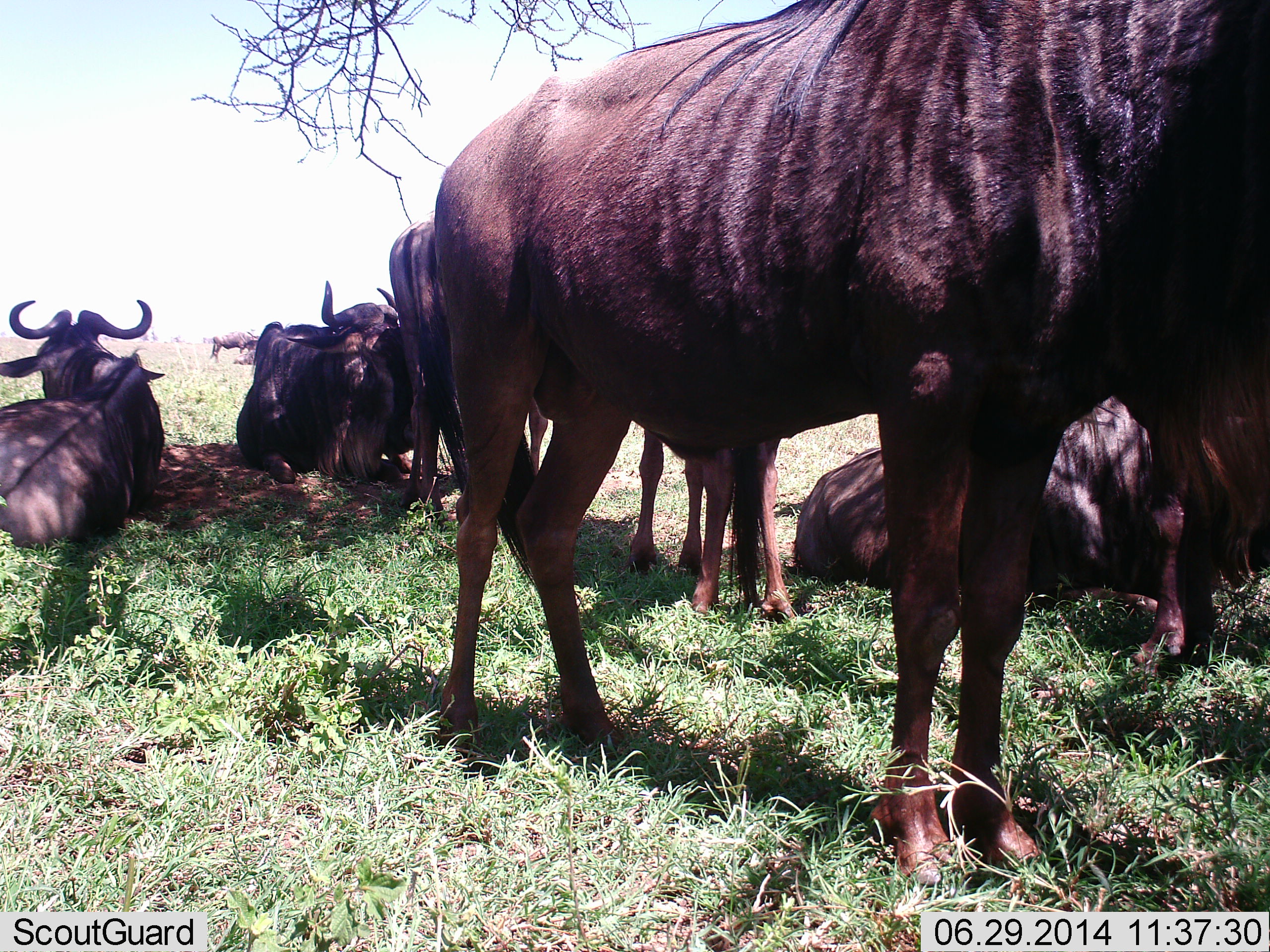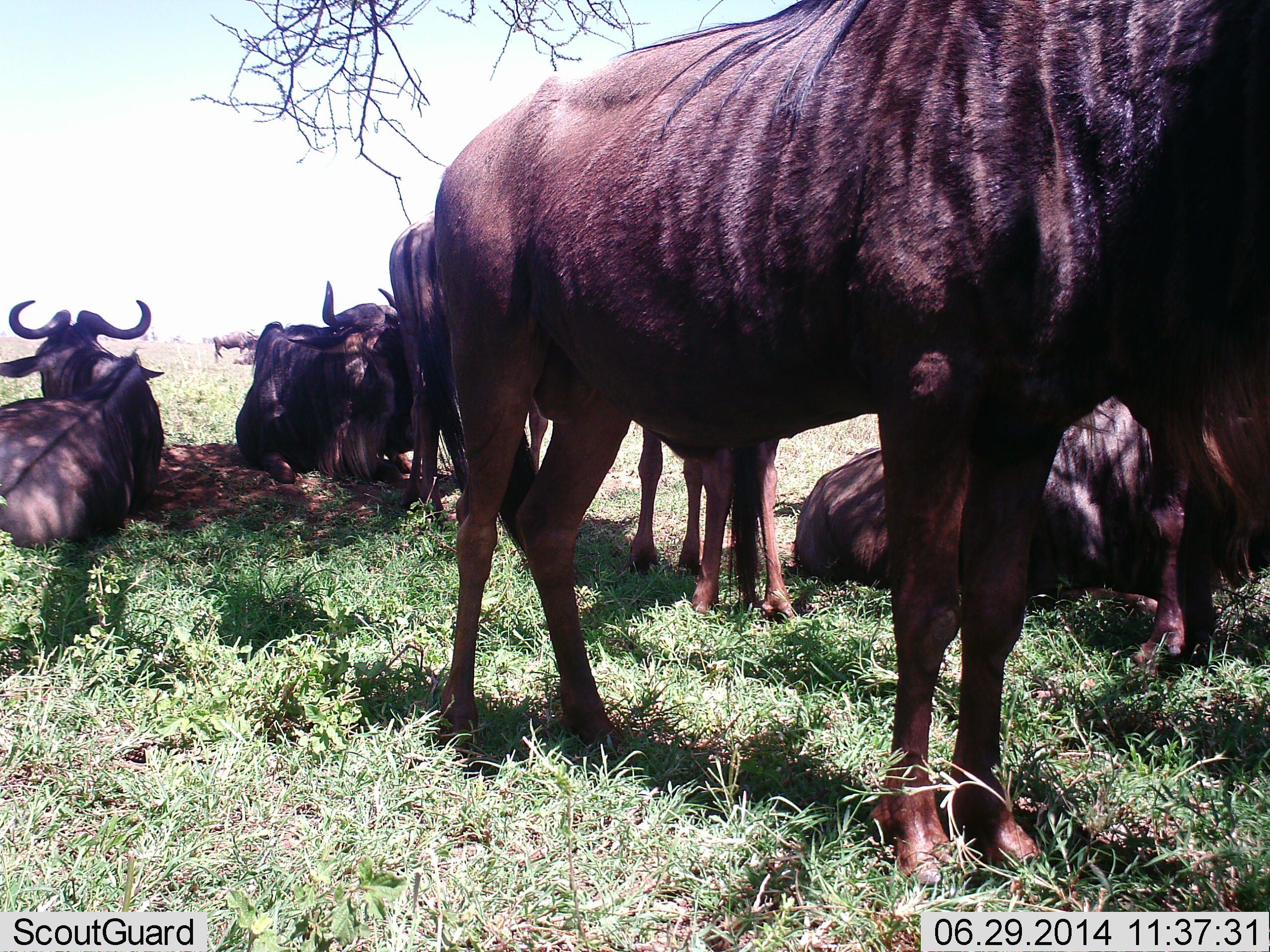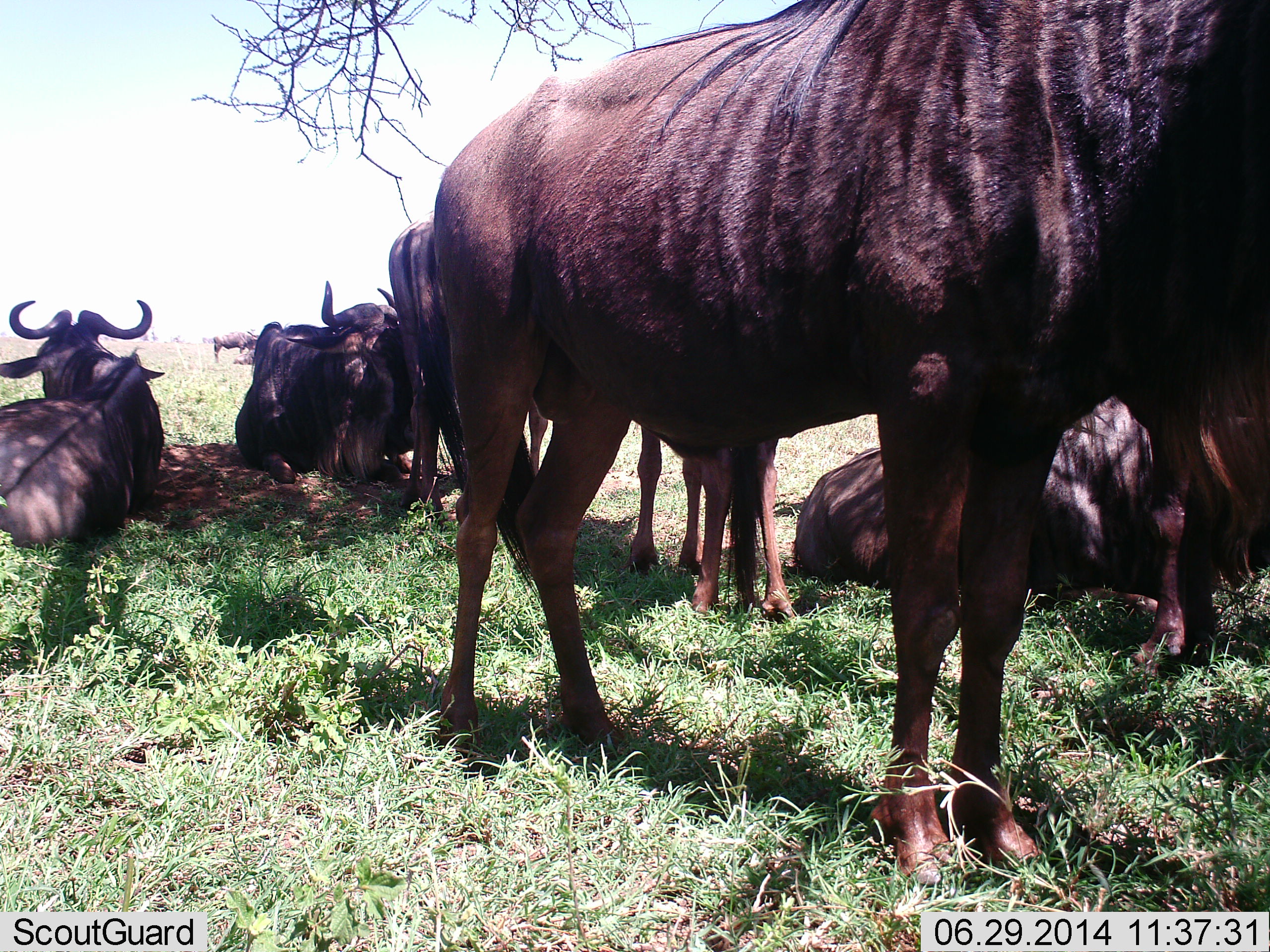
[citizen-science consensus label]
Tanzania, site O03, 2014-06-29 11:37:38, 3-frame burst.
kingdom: Animalia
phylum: Chordata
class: Mammalia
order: Artiodactyla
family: Bovidae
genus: Connochaetes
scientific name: Connochaetes taurinus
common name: blue wildebeest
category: wildebeest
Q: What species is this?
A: Wildebeest (blue wildebeest) (Connochaetes taurinus).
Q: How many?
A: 7.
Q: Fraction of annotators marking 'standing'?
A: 80%.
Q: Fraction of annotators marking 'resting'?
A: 90%.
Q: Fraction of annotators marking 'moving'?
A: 0%.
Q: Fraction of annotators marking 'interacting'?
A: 0%.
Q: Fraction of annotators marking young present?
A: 30%.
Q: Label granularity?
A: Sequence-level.